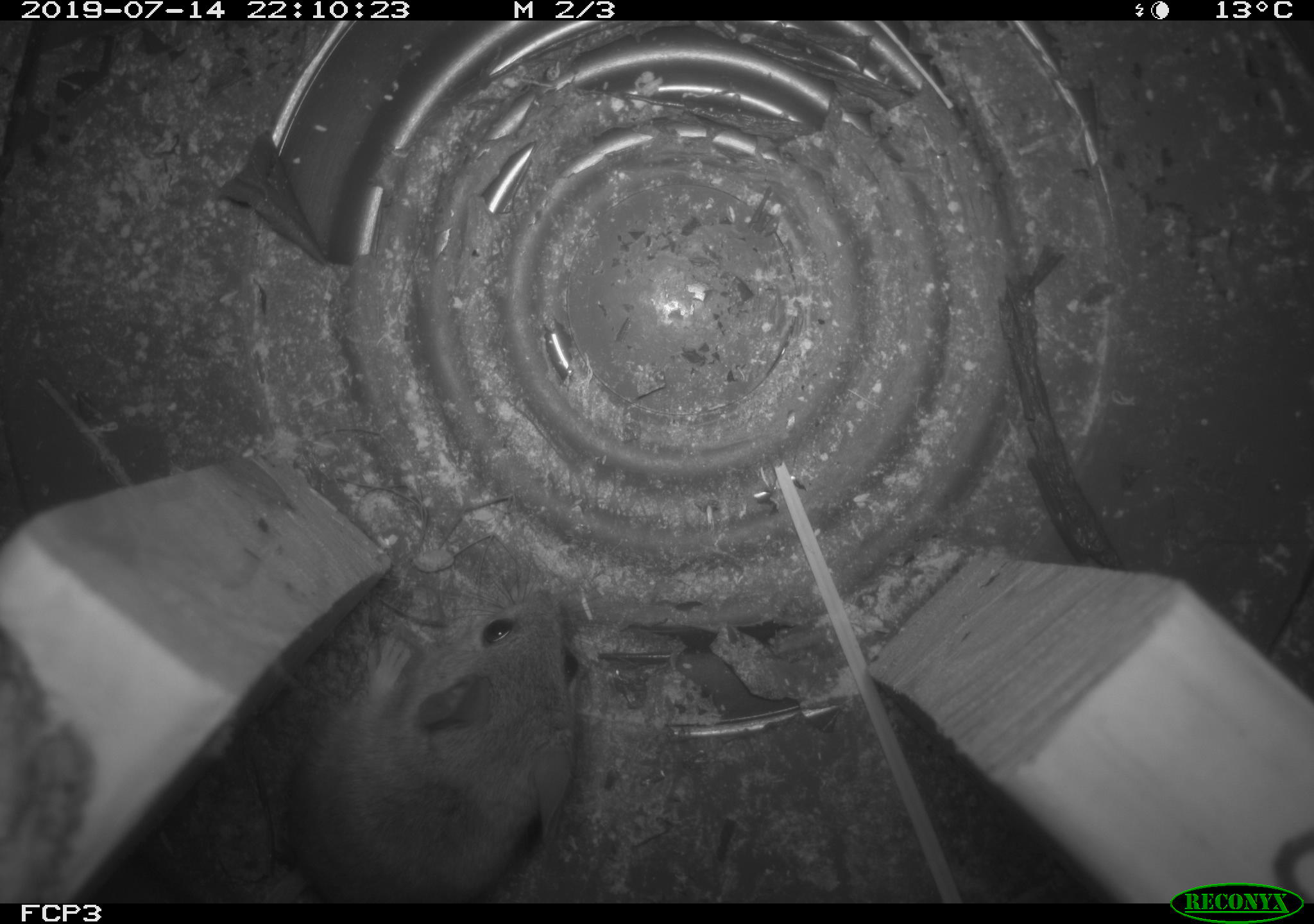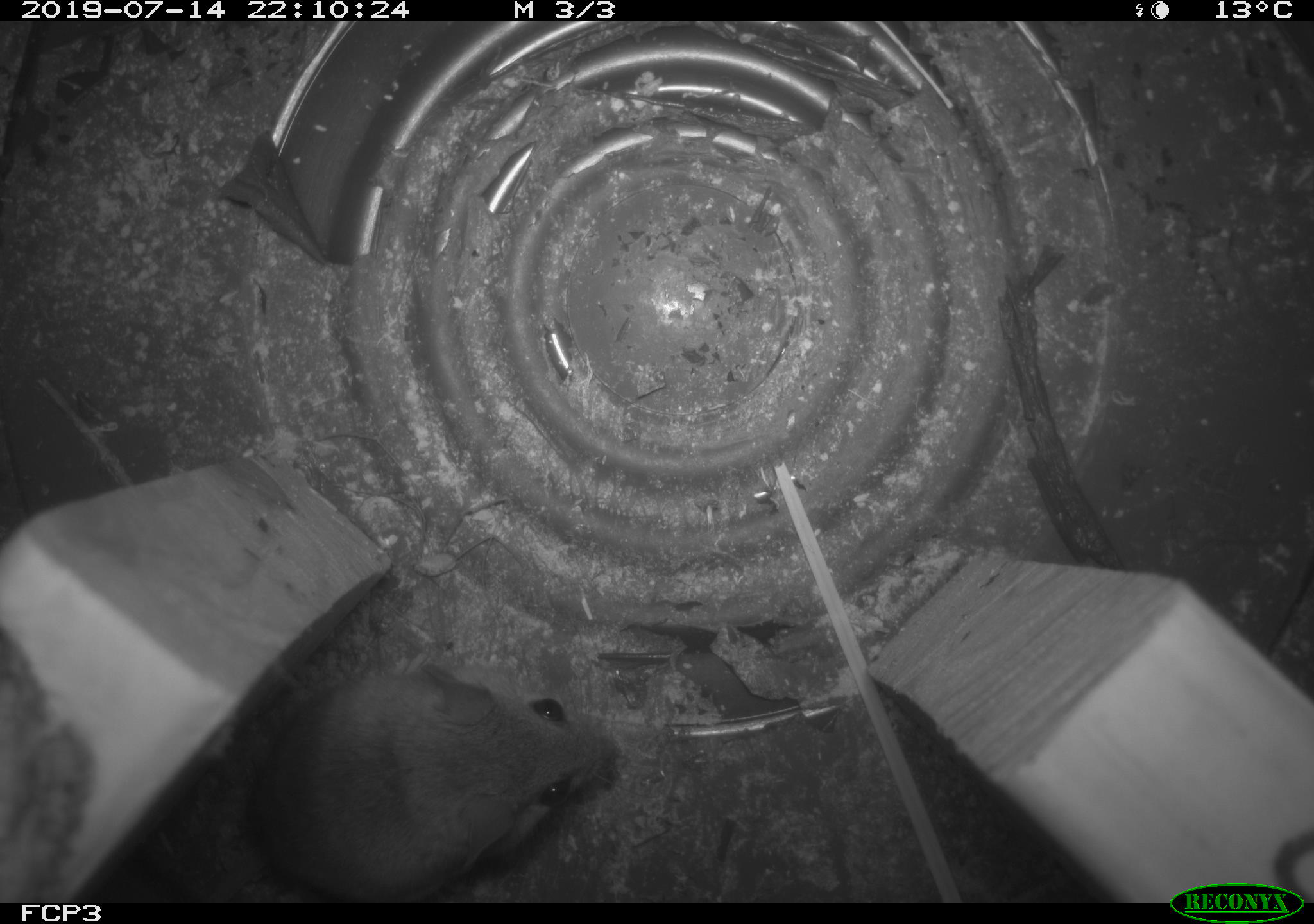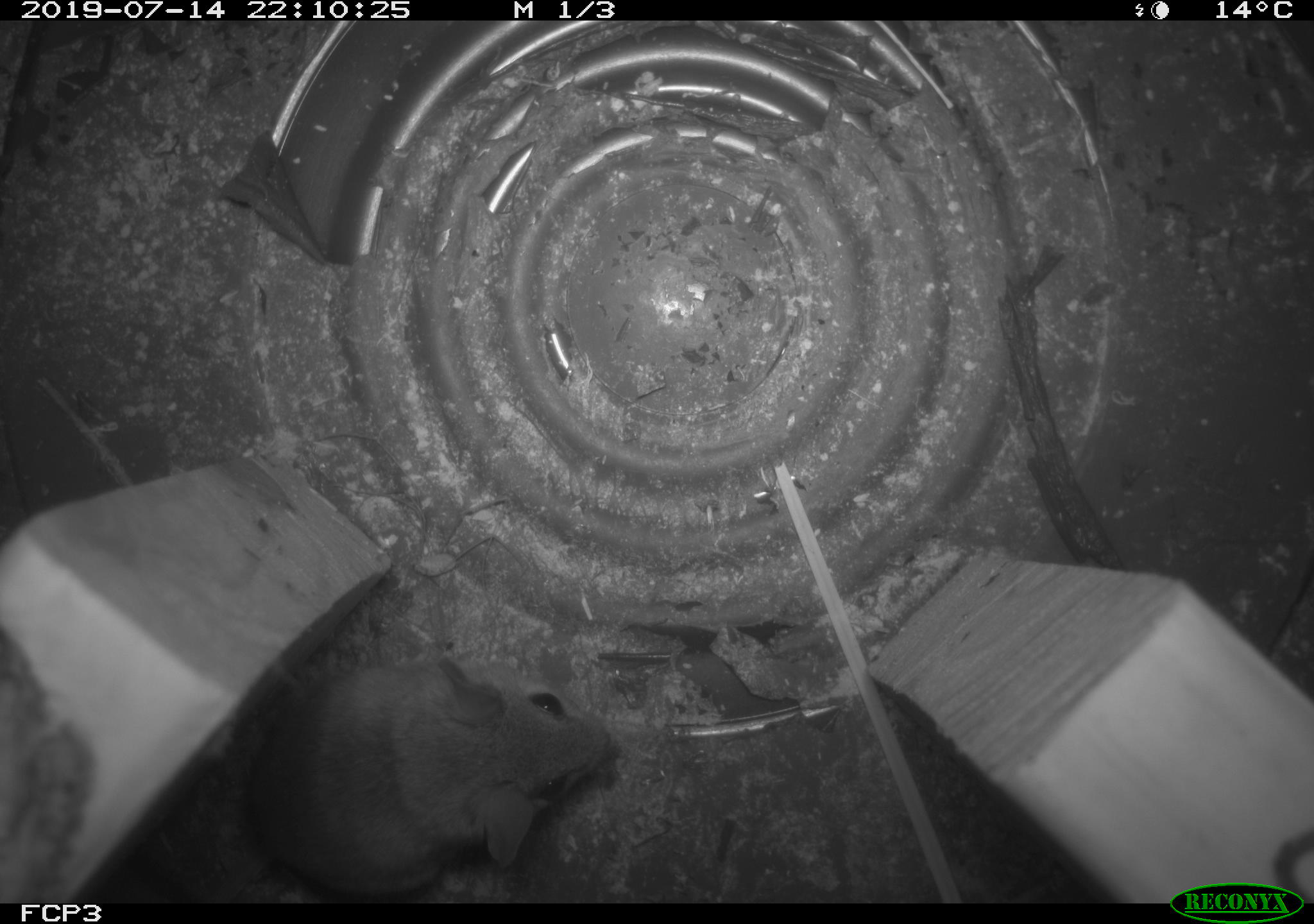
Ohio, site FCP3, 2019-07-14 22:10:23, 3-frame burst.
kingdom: Animalia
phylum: Chordata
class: Mammalia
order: Rodentia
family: Cricetidae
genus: Peromyscus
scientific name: Peromyscus leucopus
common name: white-footed mouse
White-footed mouse (Peromyscus leucopus).